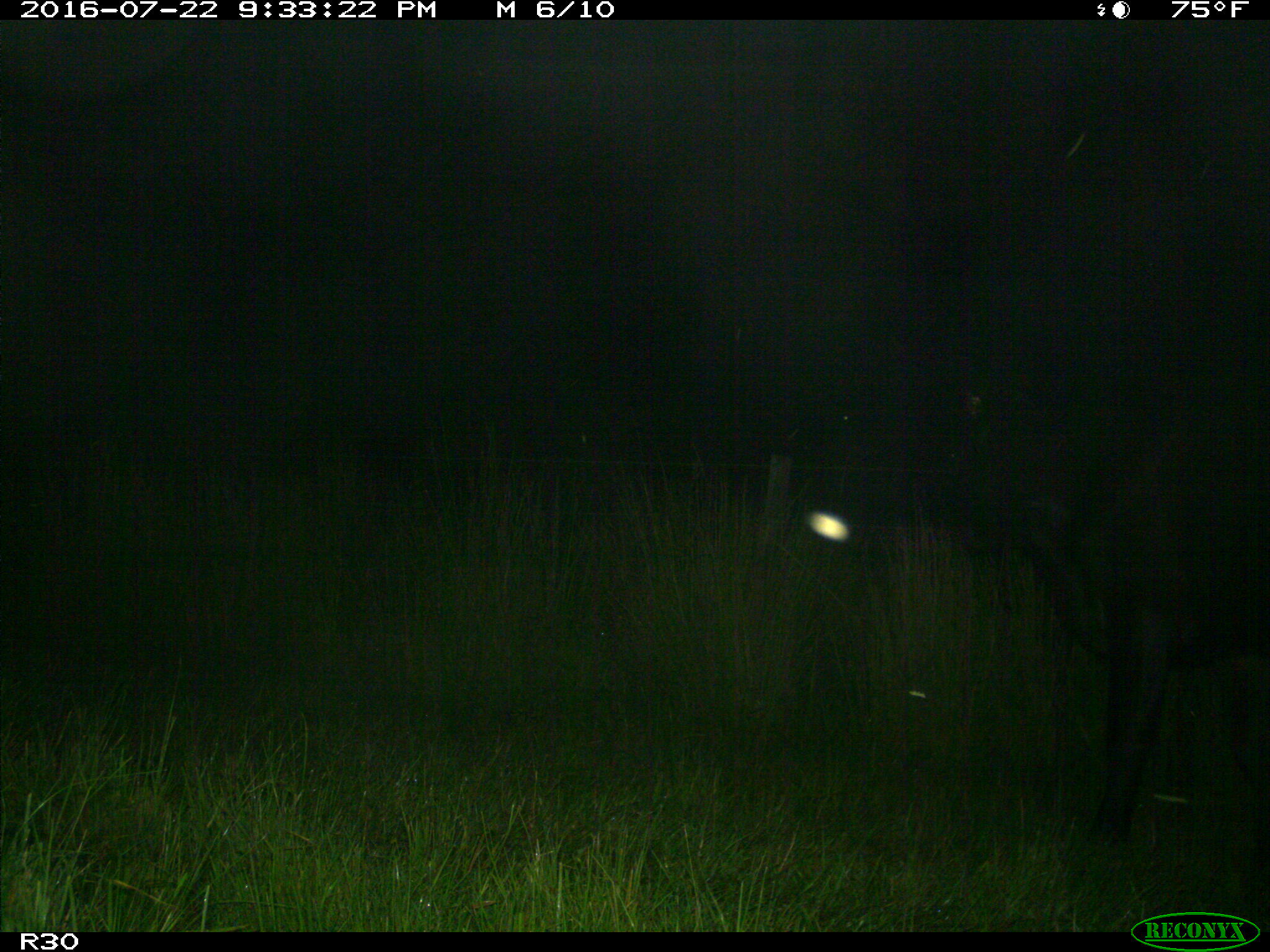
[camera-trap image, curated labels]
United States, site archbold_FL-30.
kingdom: Animalia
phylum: Chordata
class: Mammalia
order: Artiodactyla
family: Bovidae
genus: Bos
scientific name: Bos taurus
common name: domestic cow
Bos taurus (domestic cow).